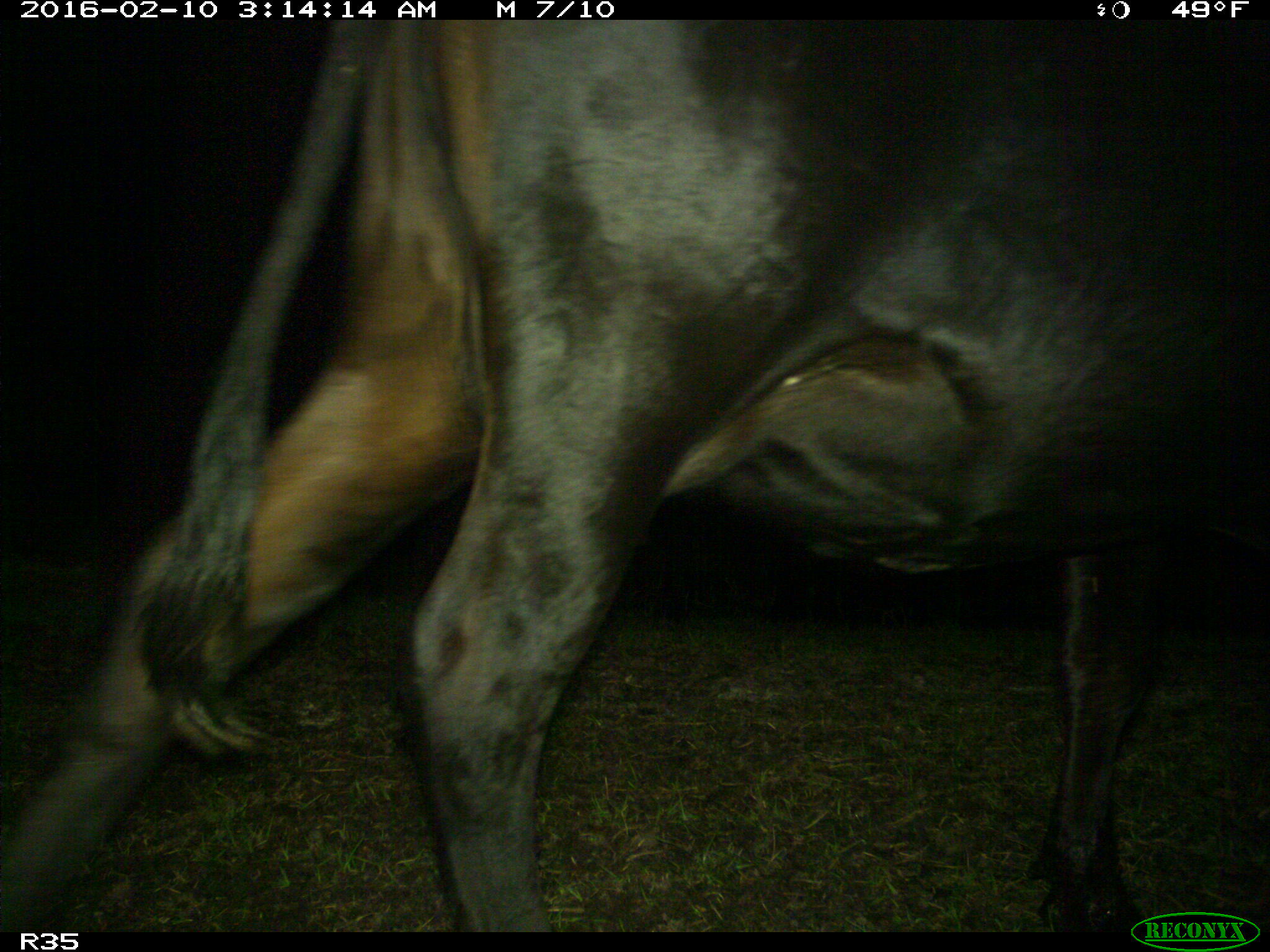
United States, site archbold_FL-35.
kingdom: Animalia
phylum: Chordata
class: Mammalia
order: Artiodactyla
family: Bovidae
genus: Bos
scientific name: Bos taurus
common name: domestic cow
Bos taurus (domestic cow).